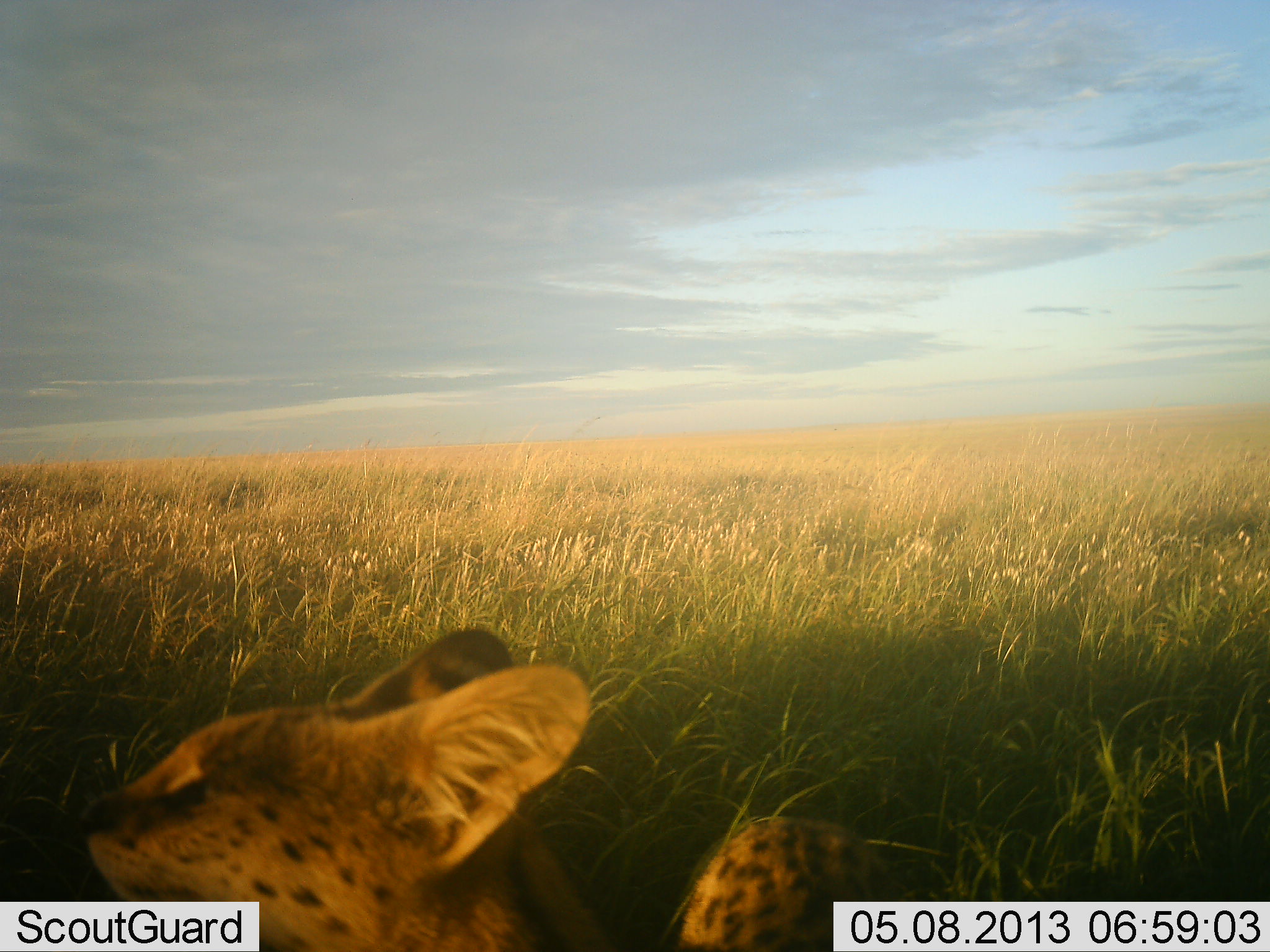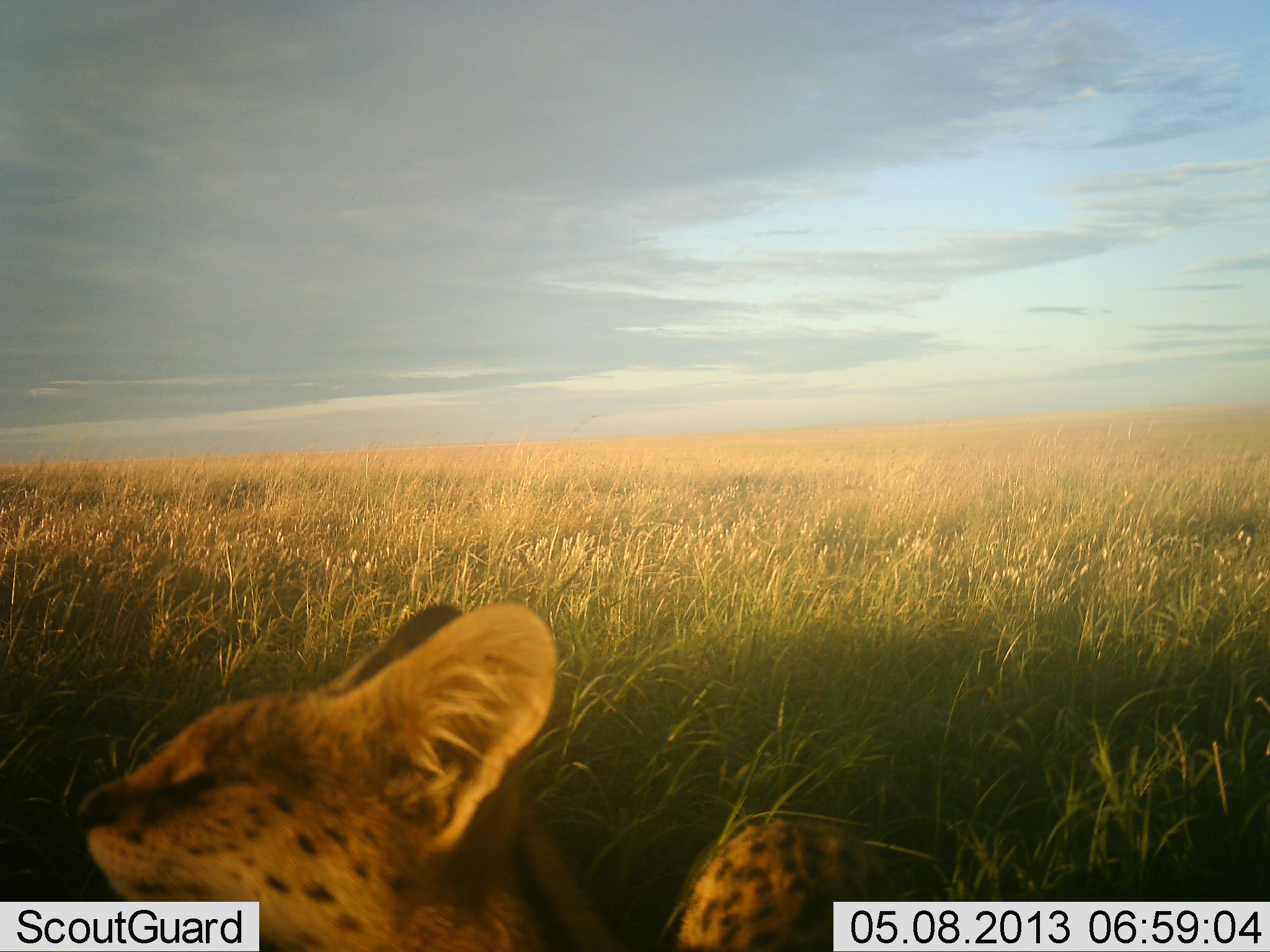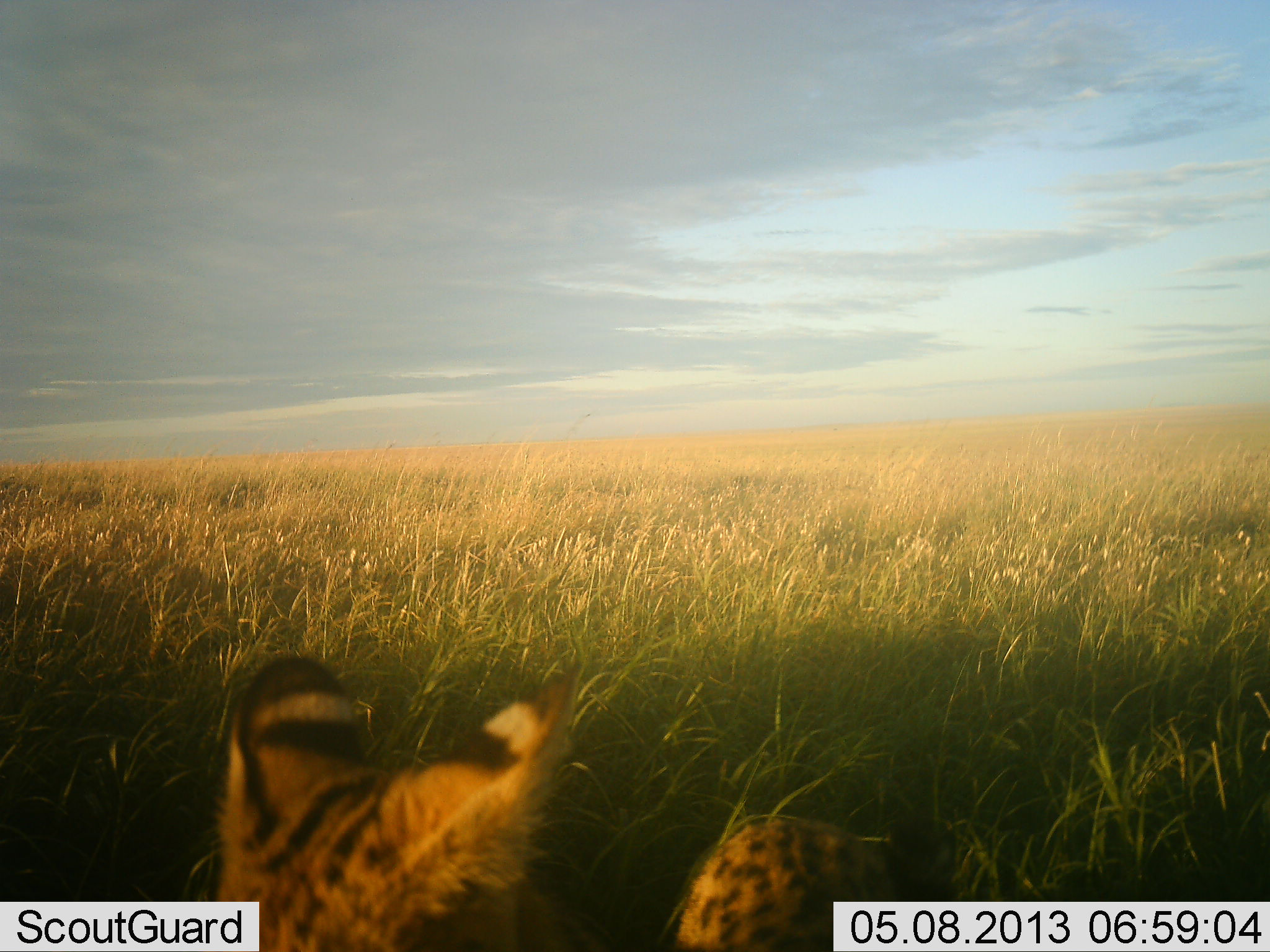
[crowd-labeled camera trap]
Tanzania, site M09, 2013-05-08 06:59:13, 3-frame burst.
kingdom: Animalia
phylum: Chordata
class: Mammalia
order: Carnivora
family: Felidae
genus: Leptailurus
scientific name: Leptailurus serval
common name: serval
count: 1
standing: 70%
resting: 20%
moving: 10%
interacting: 0%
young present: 0%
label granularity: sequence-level